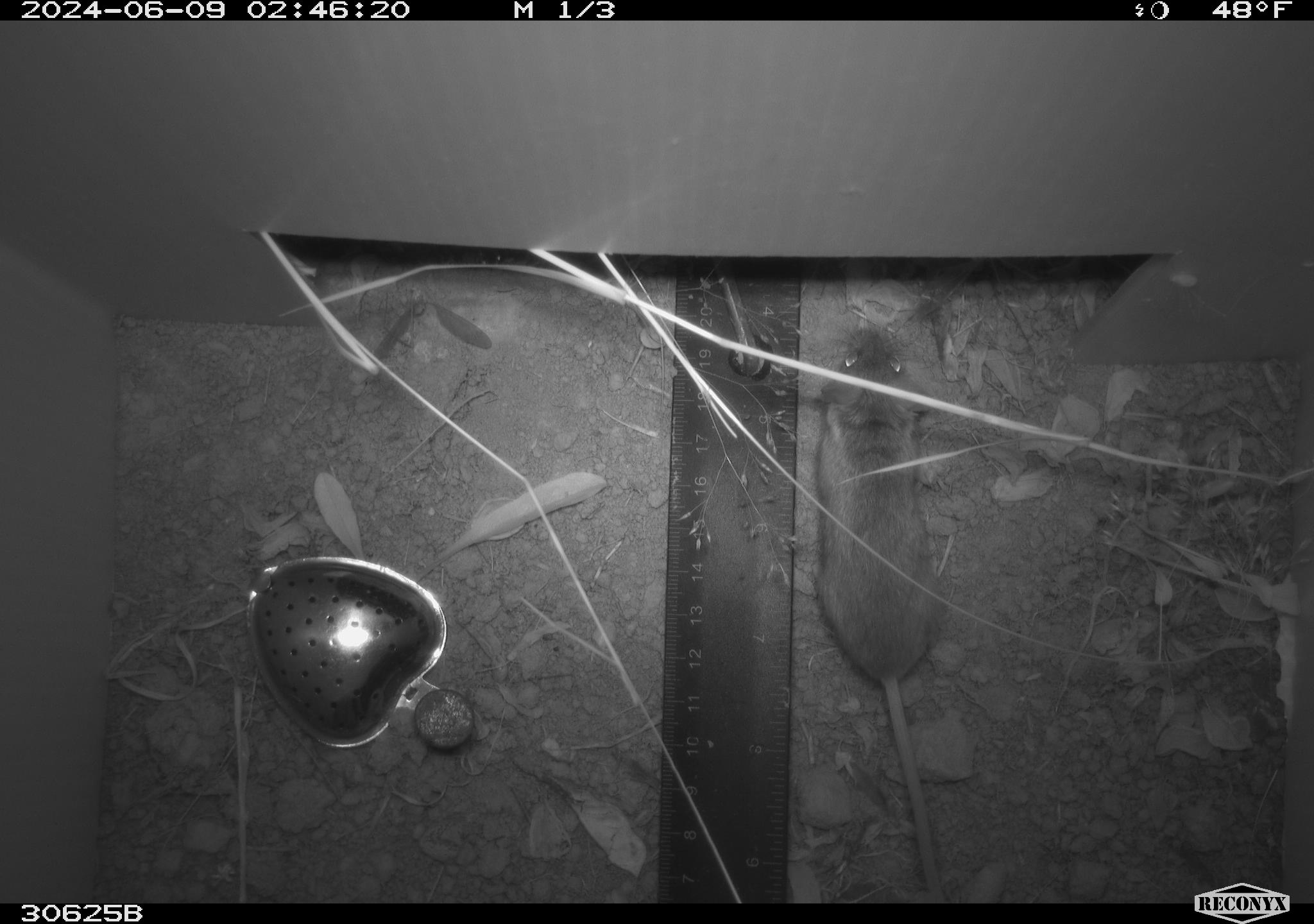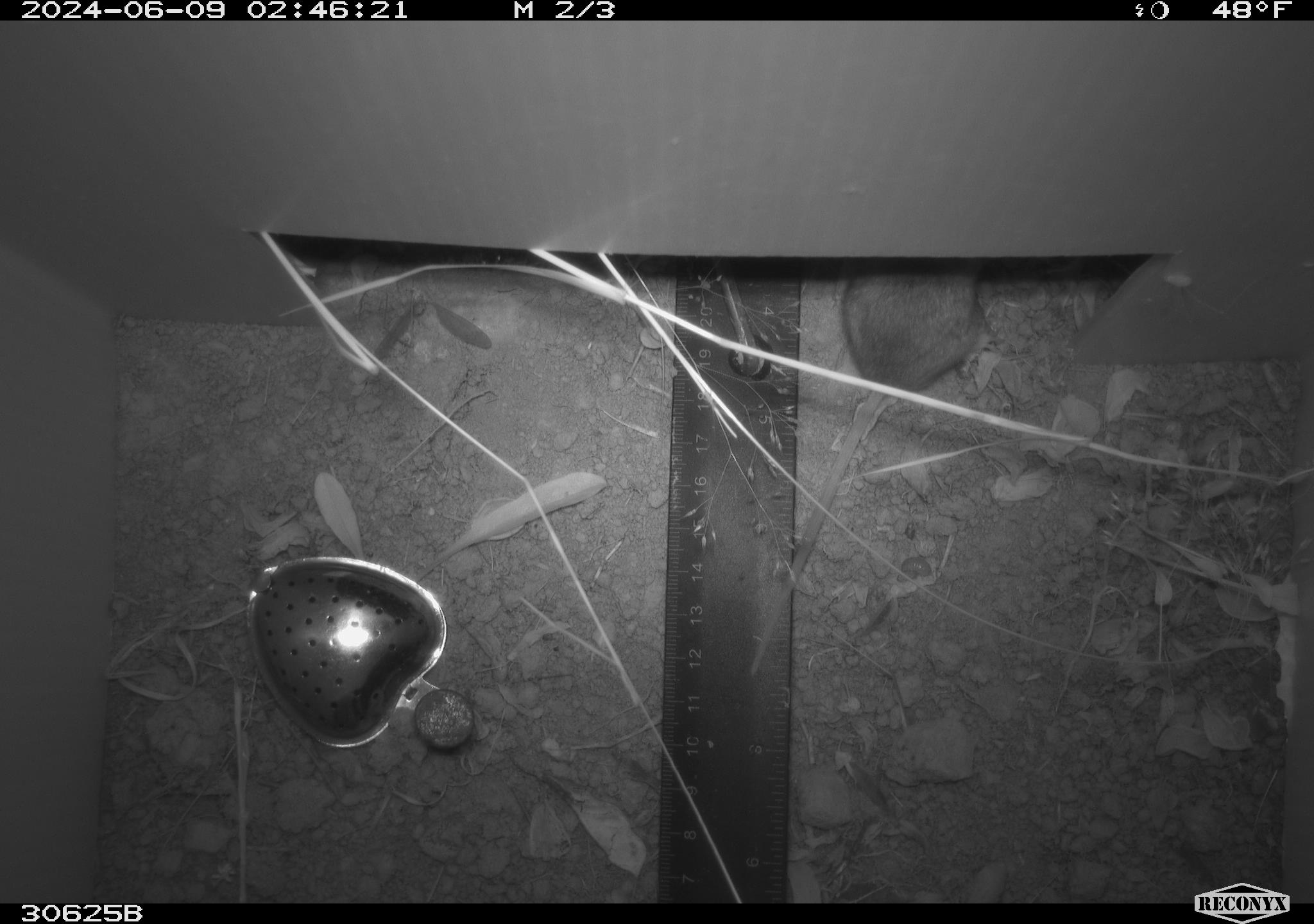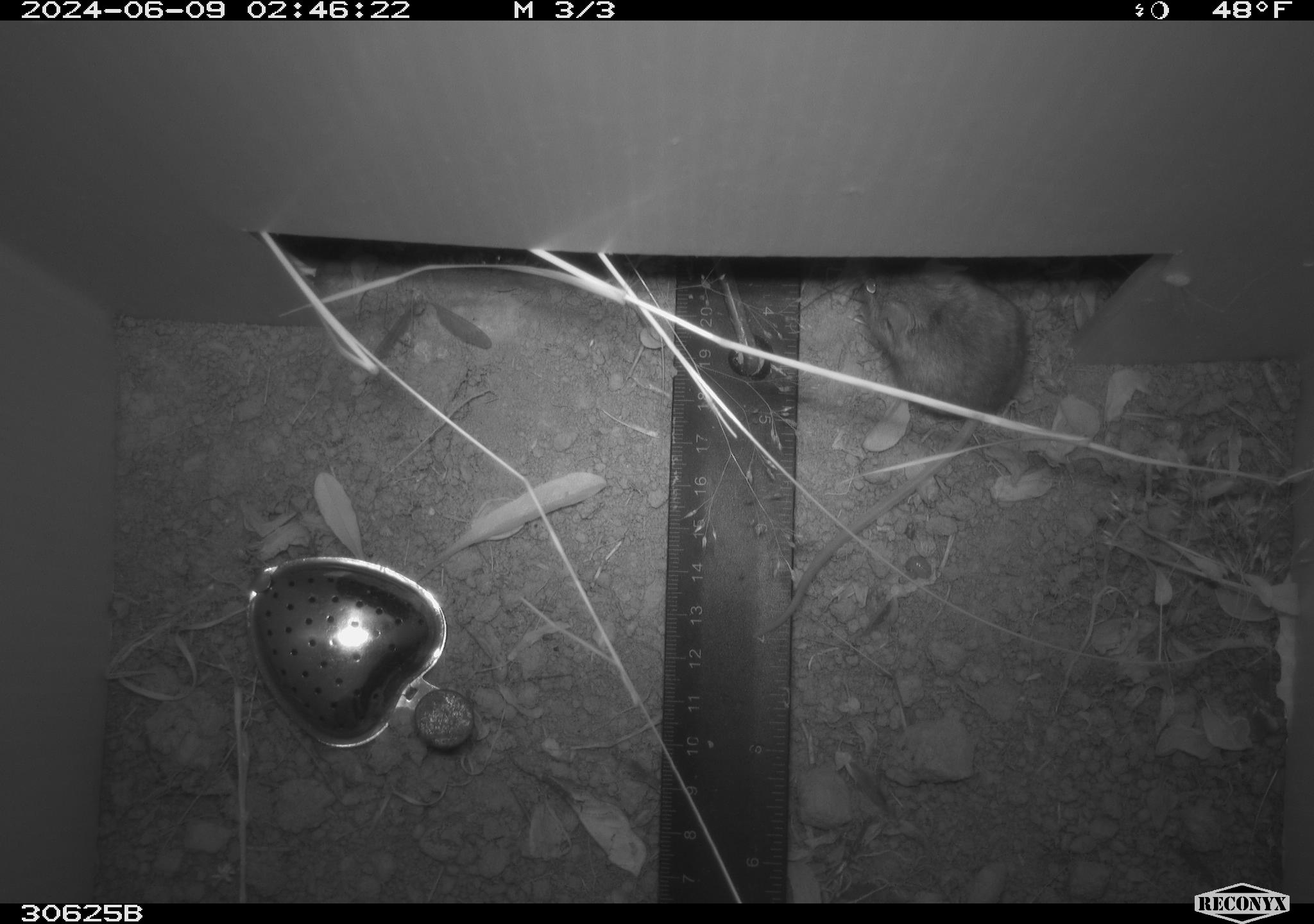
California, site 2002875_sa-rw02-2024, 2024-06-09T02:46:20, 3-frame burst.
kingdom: Animalia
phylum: Chordata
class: Mammalia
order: Rodentia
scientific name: Rodentia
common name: mouse species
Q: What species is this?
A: Mouse species (Rodentia).